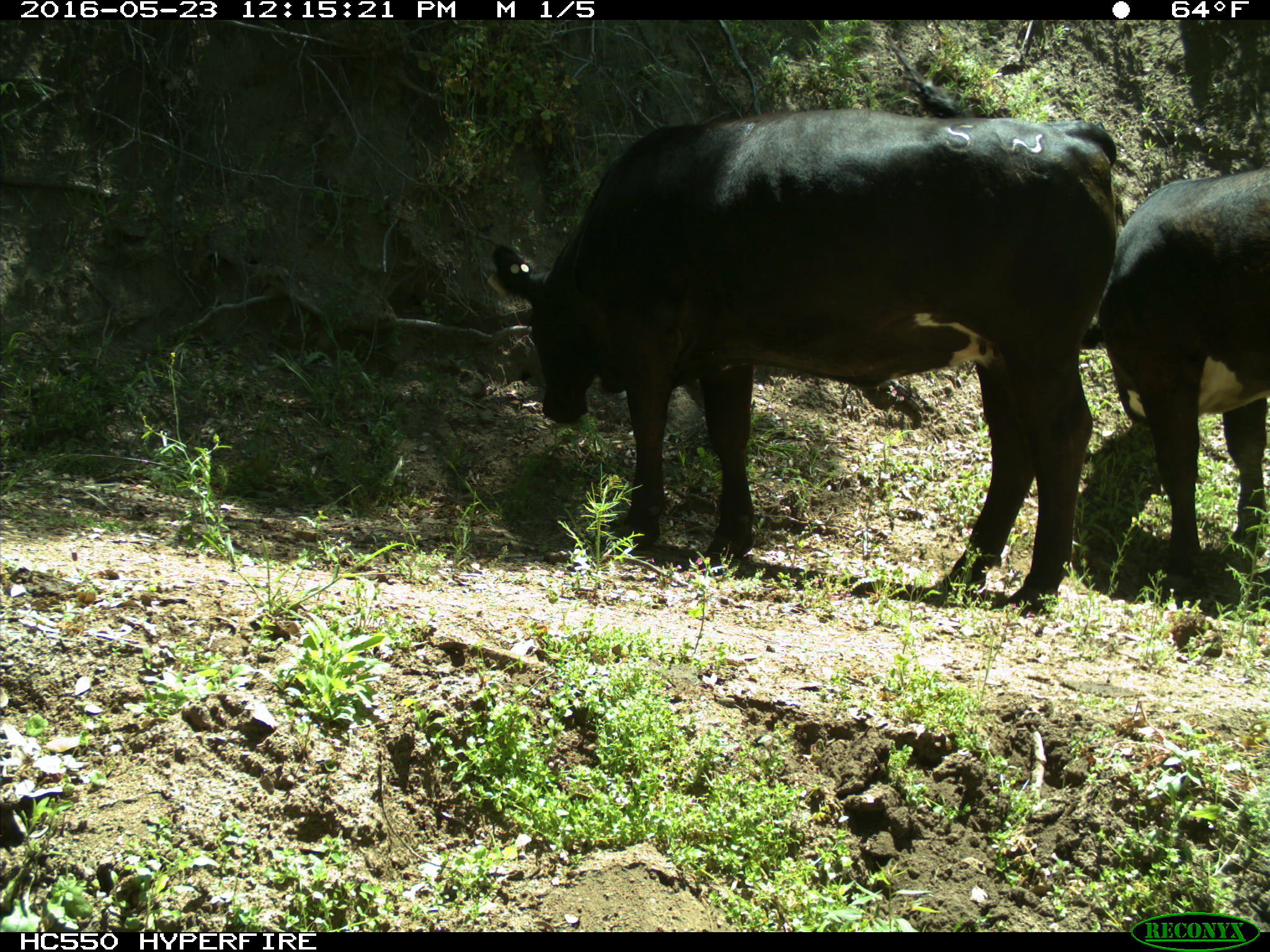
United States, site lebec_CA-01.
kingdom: Animalia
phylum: Chordata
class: Mammalia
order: Artiodactyla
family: Bovidae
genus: Bos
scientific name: Bos taurus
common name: domestic cow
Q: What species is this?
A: Bos taurus (domestic cow).